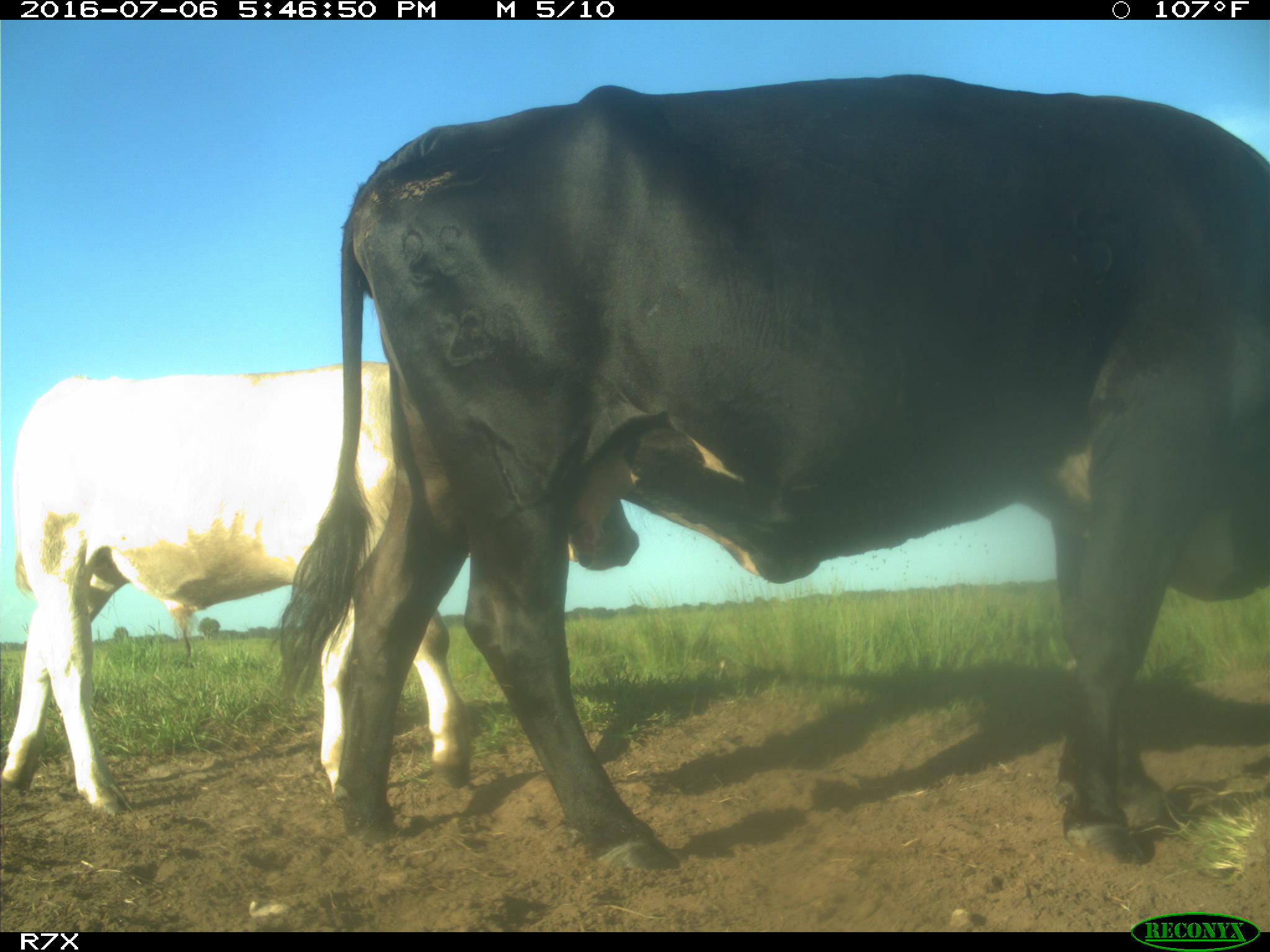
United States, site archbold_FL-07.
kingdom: Animalia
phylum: Chordata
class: Mammalia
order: Artiodactyla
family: Bovidae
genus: Bos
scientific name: Bos taurus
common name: domestic cow